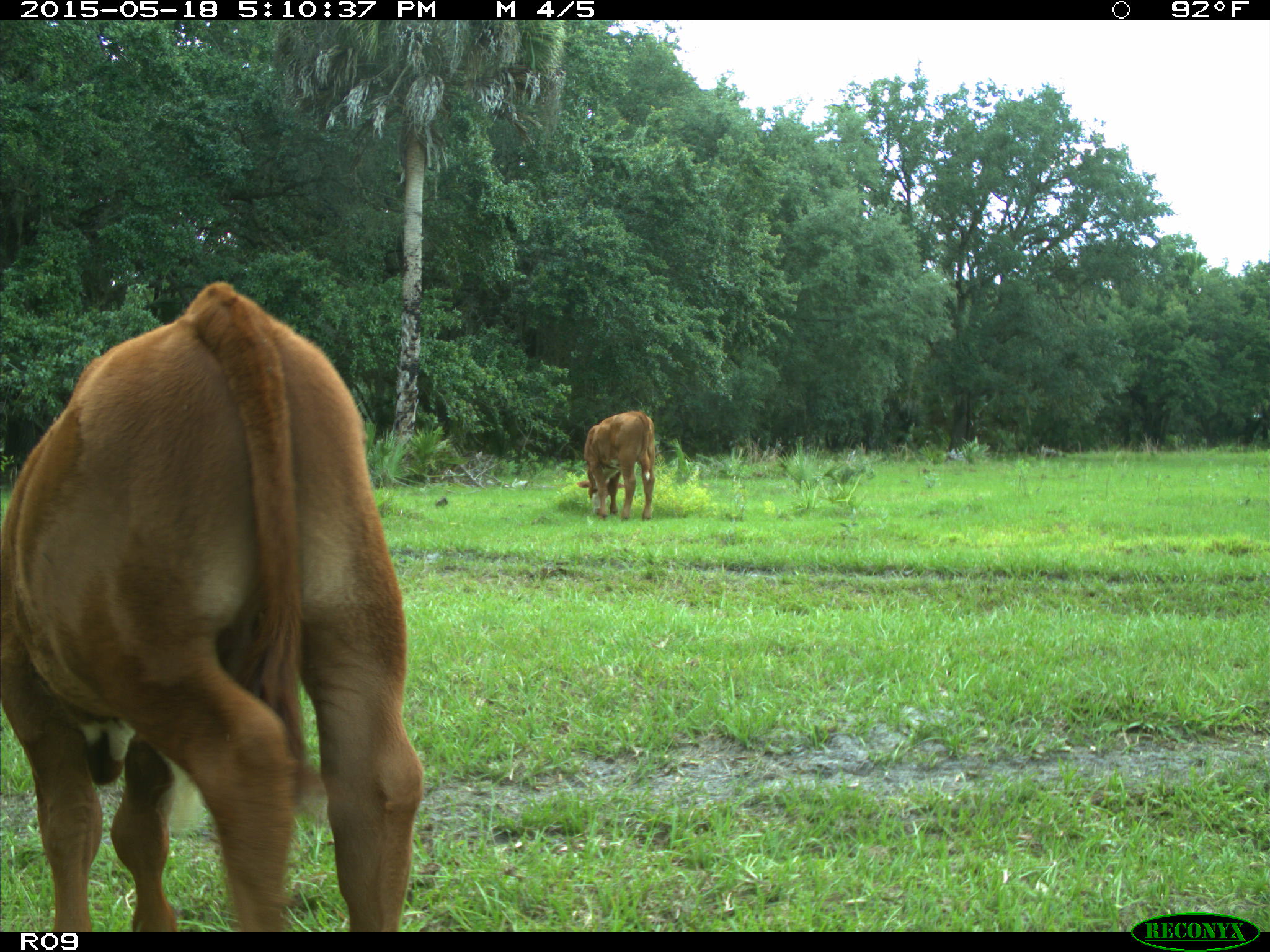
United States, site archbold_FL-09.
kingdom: Animalia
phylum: Chordata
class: Mammalia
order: Artiodactyla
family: Bovidae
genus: Bos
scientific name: Bos taurus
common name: domestic cow